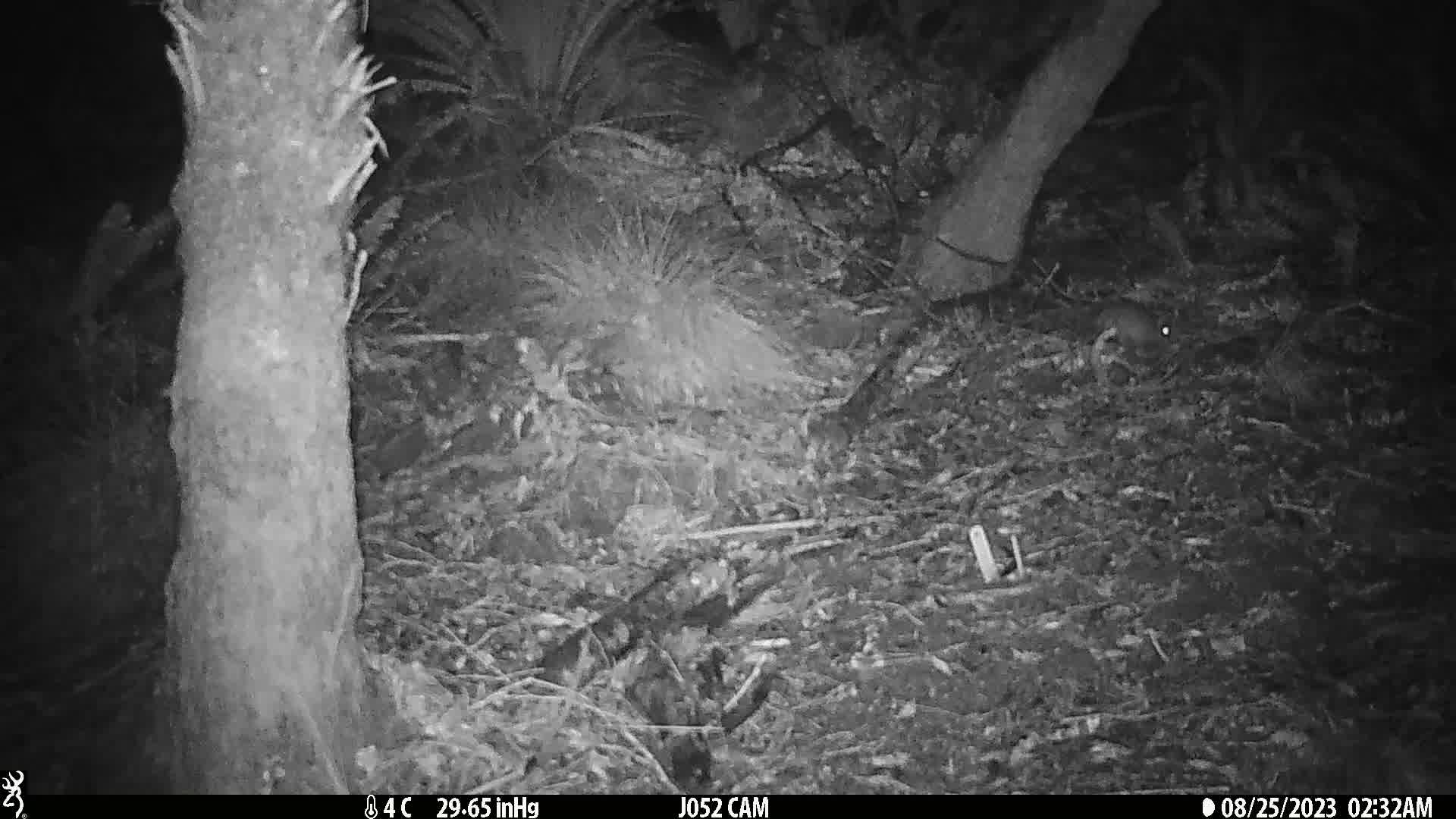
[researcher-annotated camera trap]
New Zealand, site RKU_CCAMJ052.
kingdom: Animalia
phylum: Chordata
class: Mammalia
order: Rodentia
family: Muridae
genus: Rattus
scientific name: Rattus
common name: rat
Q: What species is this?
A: Rat (Rattus).